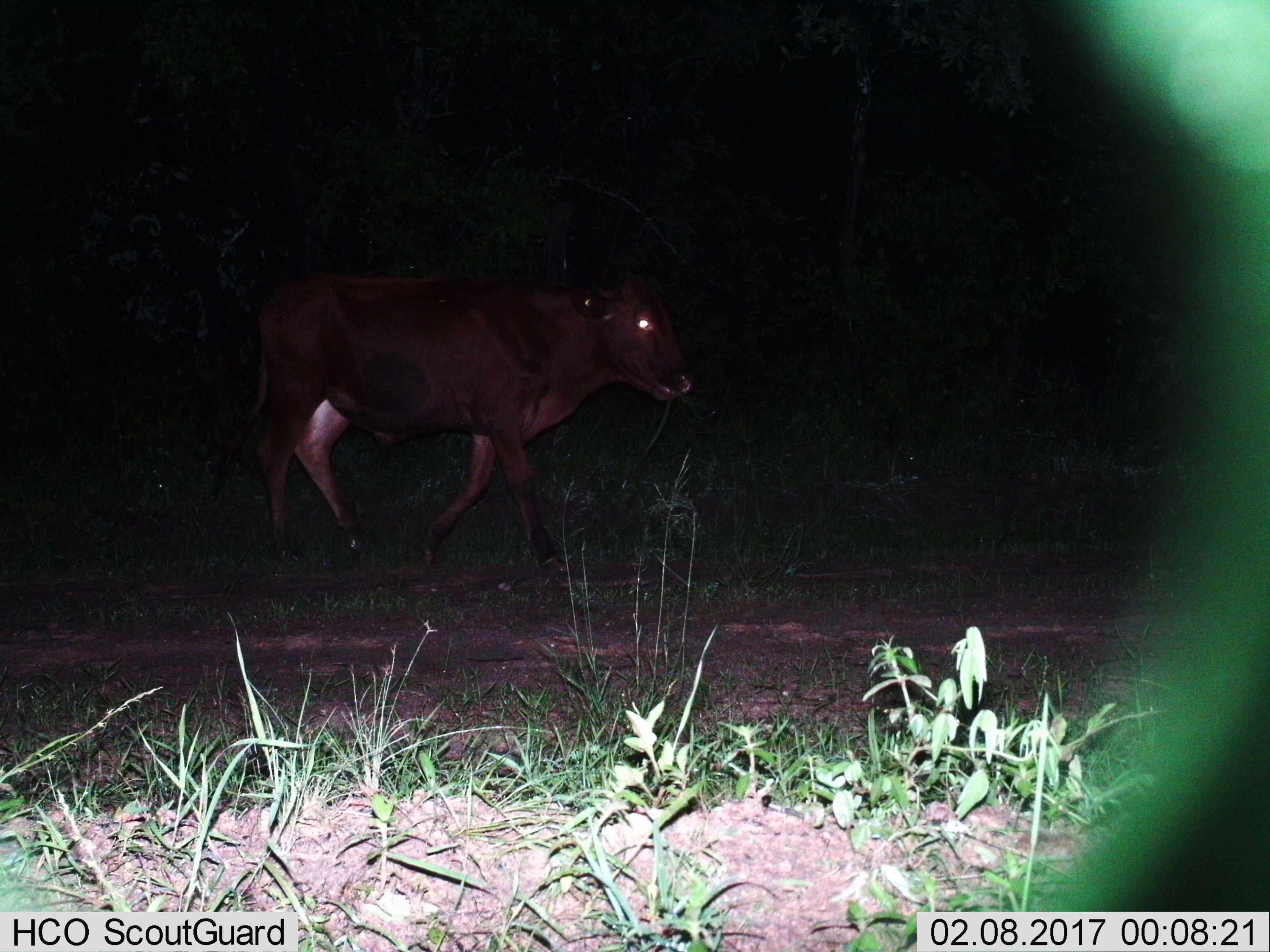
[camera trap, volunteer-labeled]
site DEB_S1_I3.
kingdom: Animalia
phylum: Chordata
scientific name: Vertebrata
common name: domestic animal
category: domesticanimal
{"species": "domesticanimal (domestic animal) (Vertebrata)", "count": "1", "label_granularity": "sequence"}